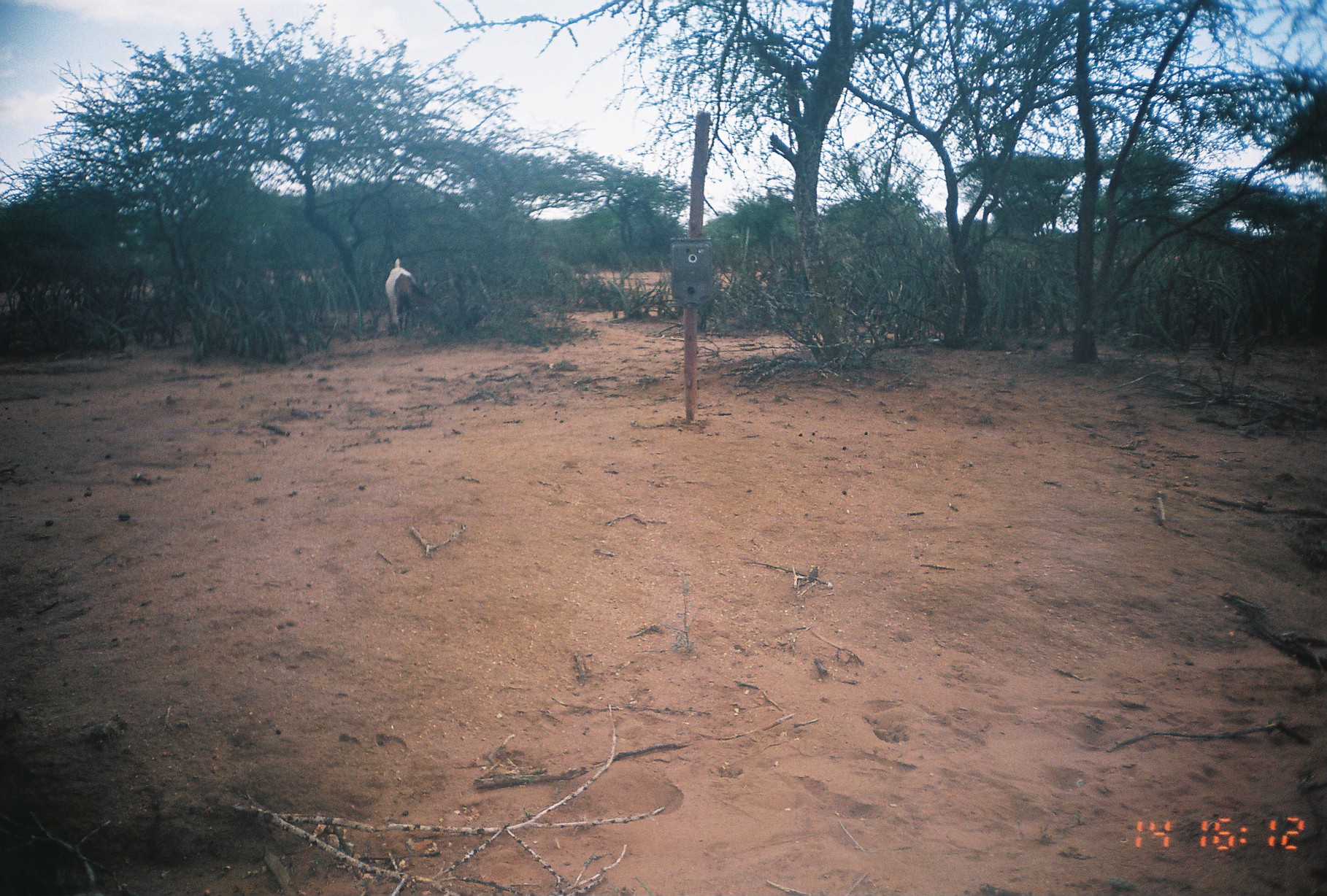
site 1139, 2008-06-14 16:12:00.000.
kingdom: Animalia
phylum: Chordata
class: Mammalia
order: Artiodactyla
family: Bovidae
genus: Capra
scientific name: Capra aegagrus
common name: wild goat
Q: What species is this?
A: Capra aegagrus (wild goat).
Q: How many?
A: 1.